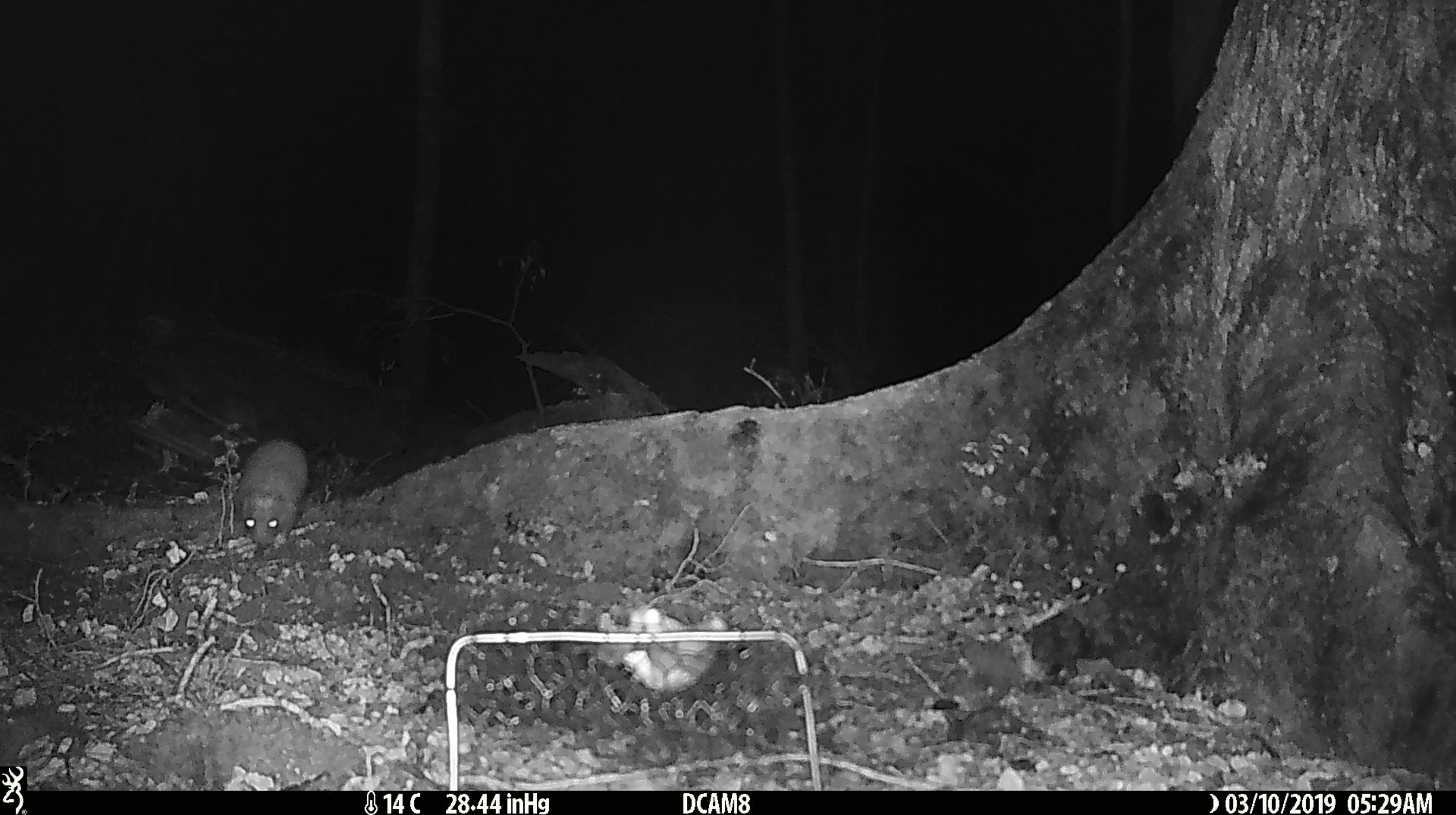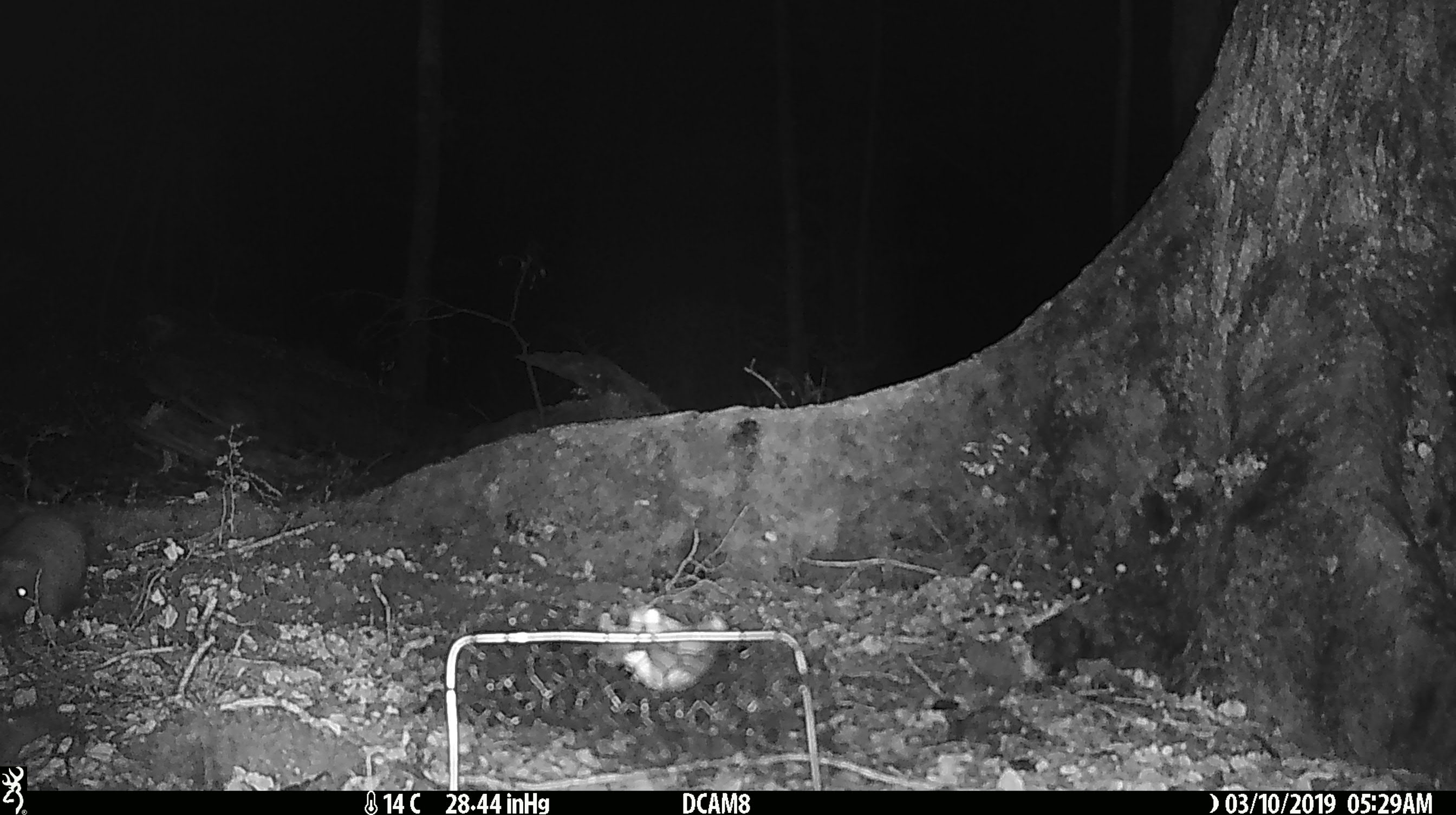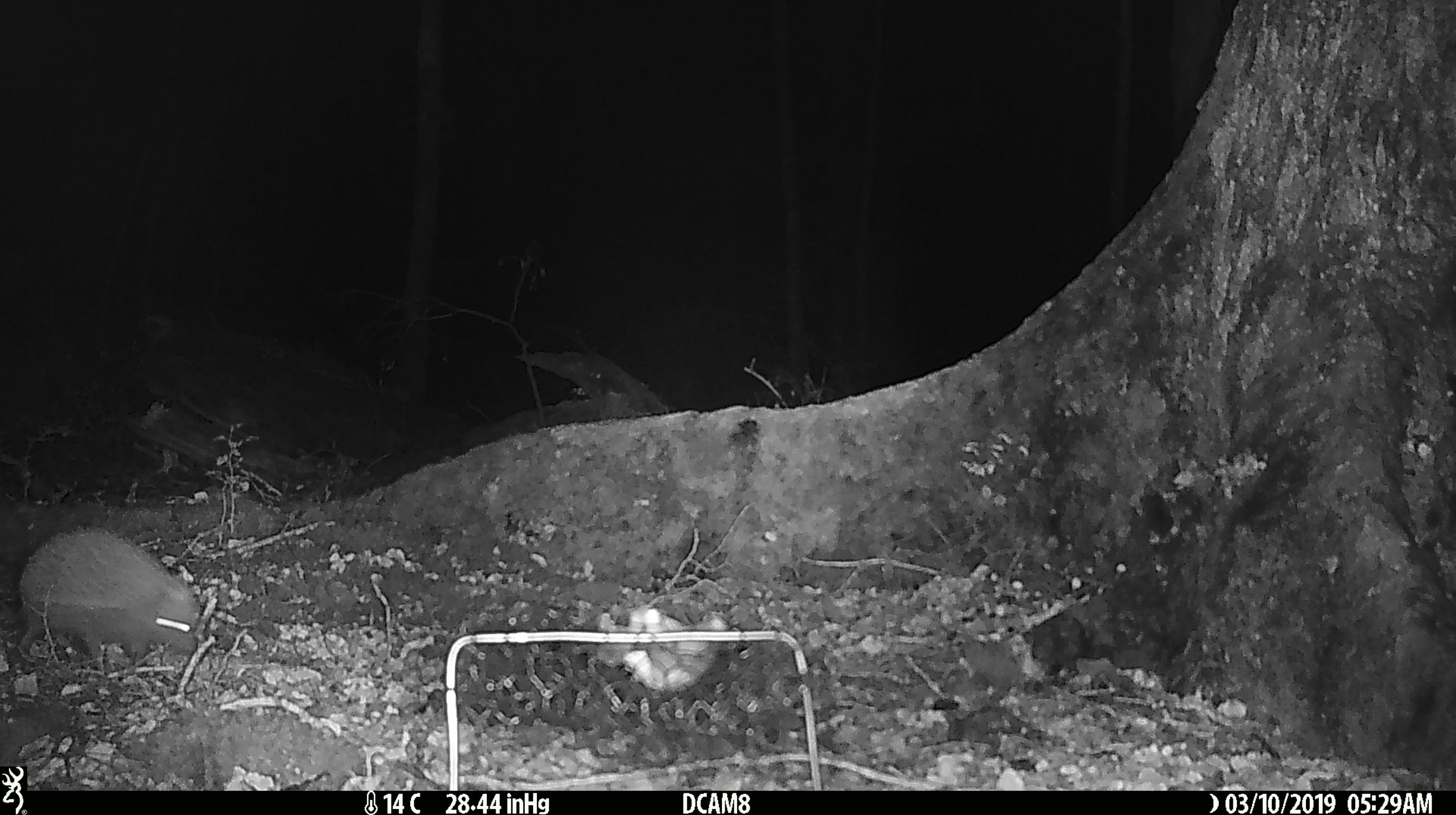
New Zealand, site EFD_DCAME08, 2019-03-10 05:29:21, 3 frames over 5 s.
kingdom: Animalia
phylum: Chordata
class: Mammalia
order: Eulipotyphla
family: Erinaceidae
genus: Erinaceus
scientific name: Erinaceus europaeus europaeus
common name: european hedgehog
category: hedgehog